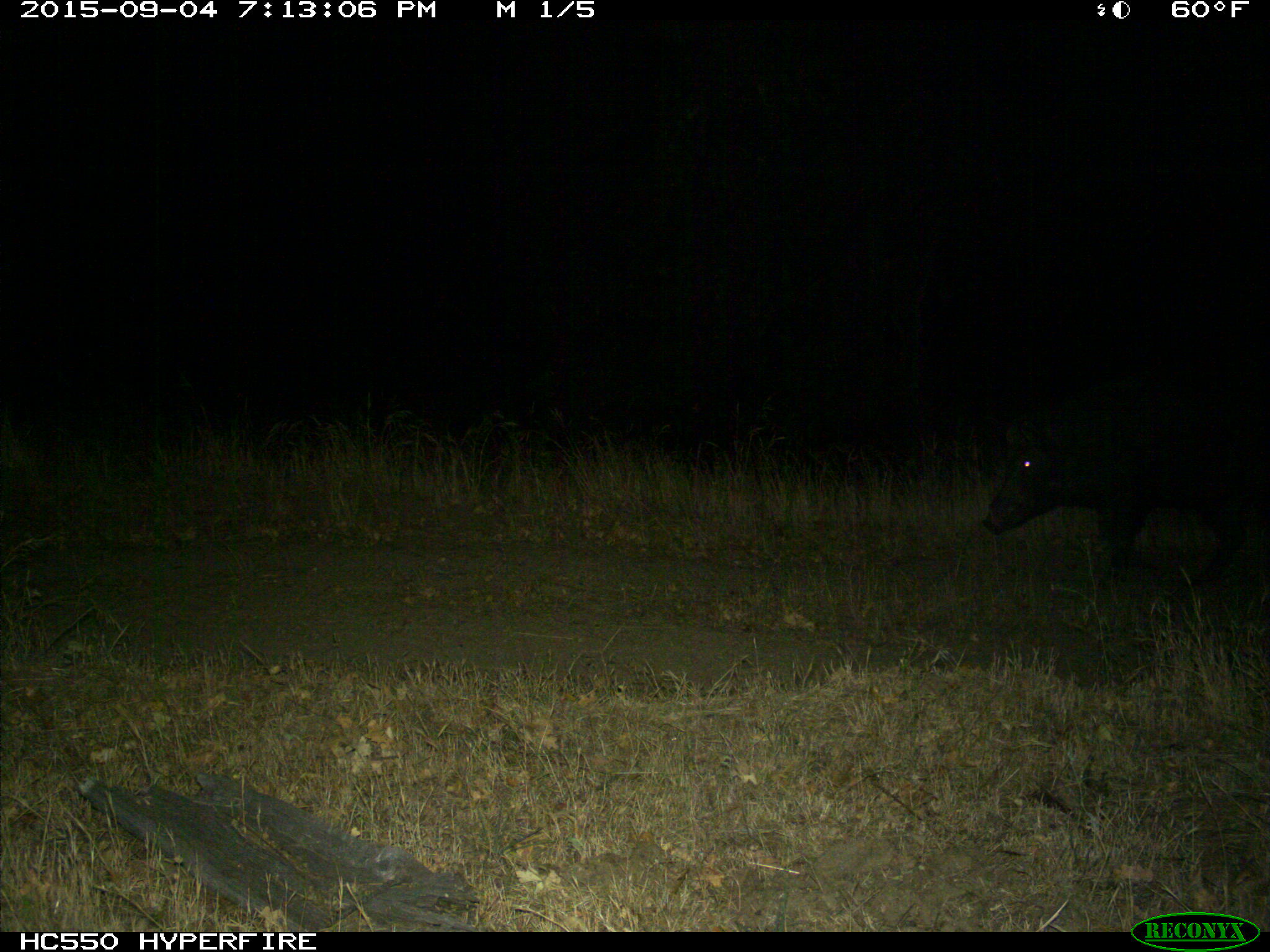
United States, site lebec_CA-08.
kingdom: Animalia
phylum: Chordata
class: Mammalia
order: Artiodactyla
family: Suidae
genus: Sus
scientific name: Sus scrofa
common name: wild boar